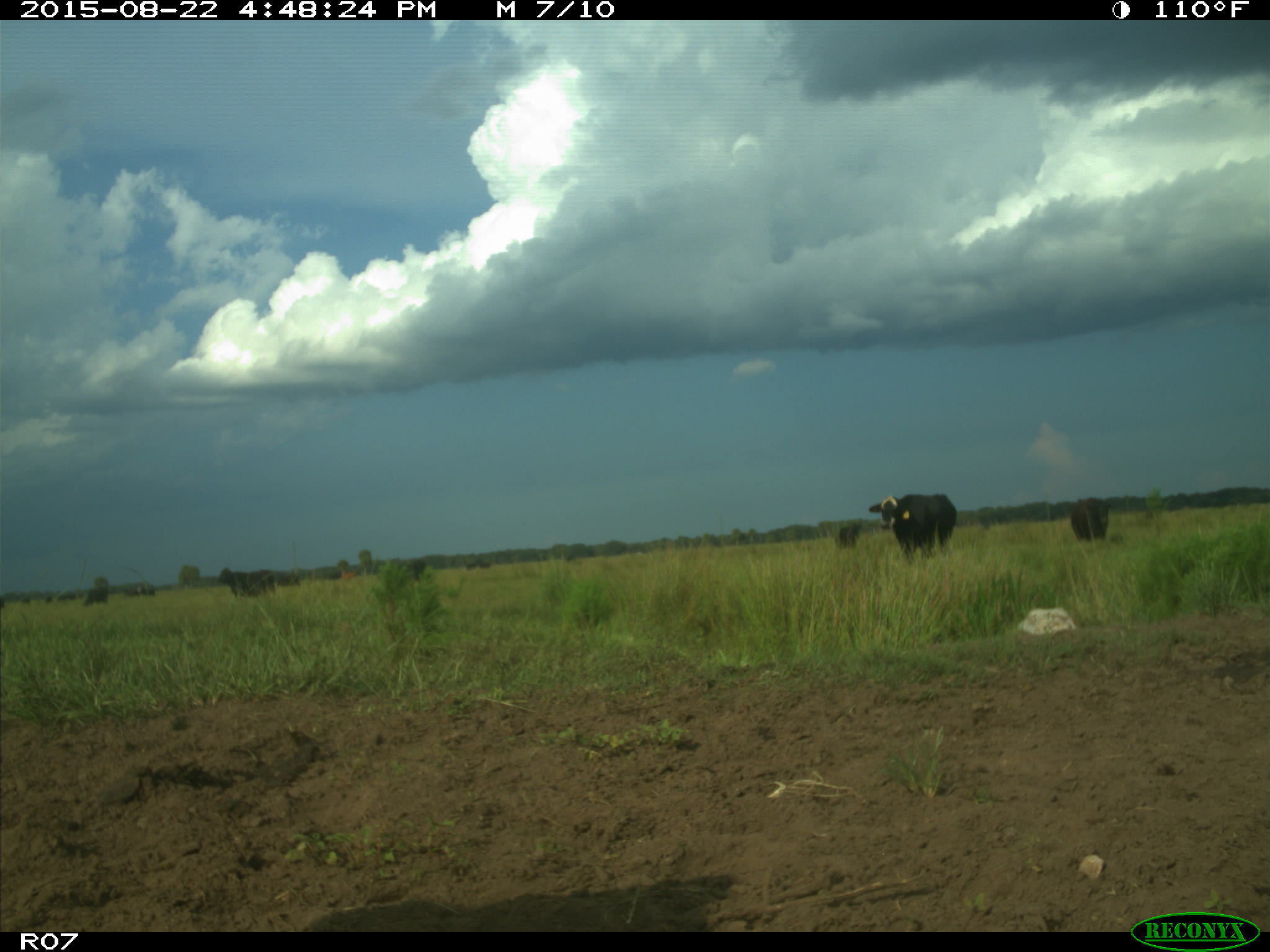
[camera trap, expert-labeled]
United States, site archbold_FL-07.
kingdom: Animalia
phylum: Chordata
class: Mammalia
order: Artiodactyla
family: Bovidae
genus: Bos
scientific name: Bos taurus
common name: domestic cow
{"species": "Bos taurus (domestic cow)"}